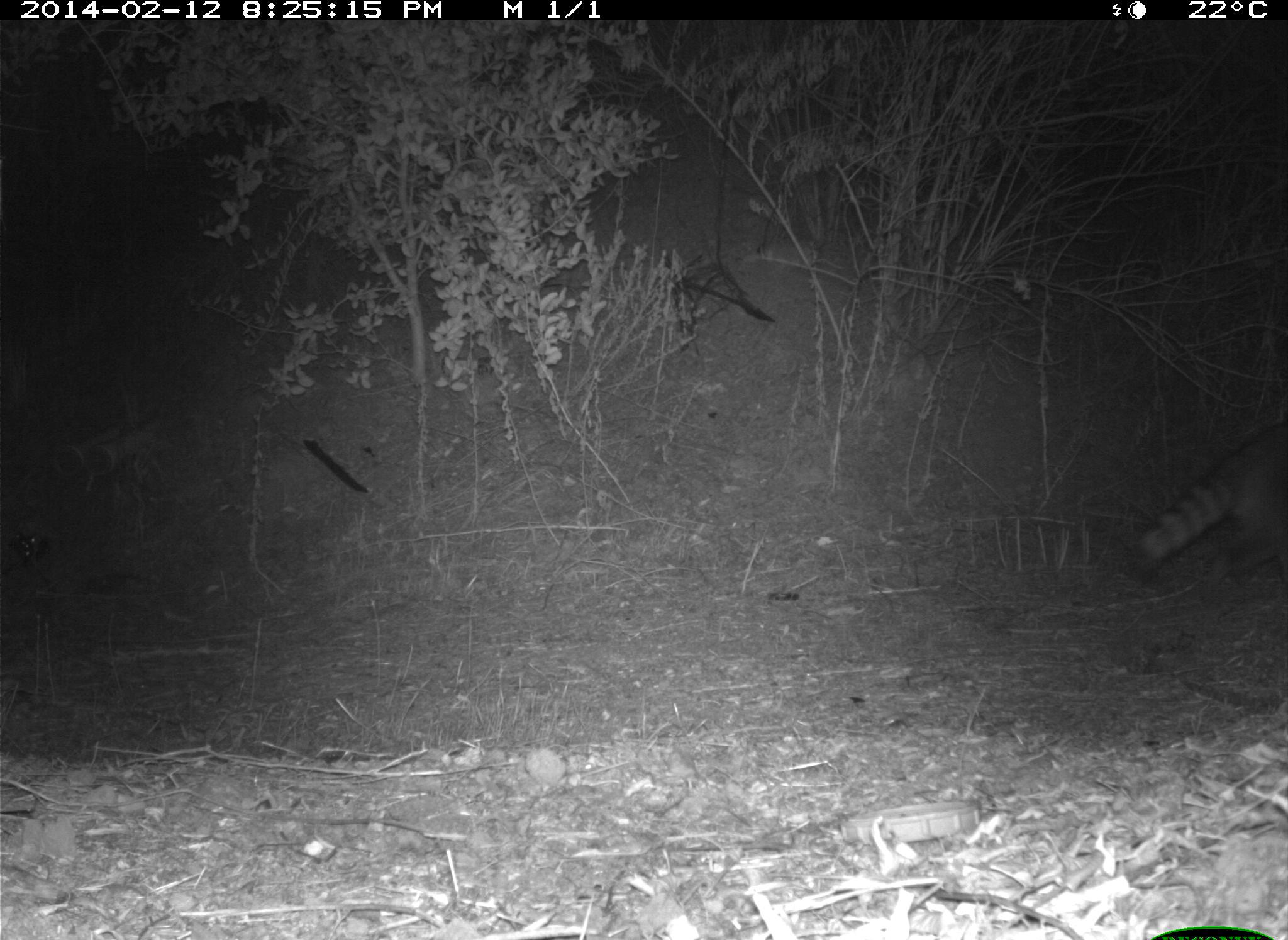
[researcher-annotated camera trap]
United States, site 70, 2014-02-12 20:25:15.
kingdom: Animalia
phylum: Chordata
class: Mammalia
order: Carnivora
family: Procyonidae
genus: Procyon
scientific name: Procyon lotor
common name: raccoon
Raccoon (Procyon lotor).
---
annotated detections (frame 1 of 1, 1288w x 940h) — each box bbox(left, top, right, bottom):
raccoon: bbox(1130, 417, 1288, 597)